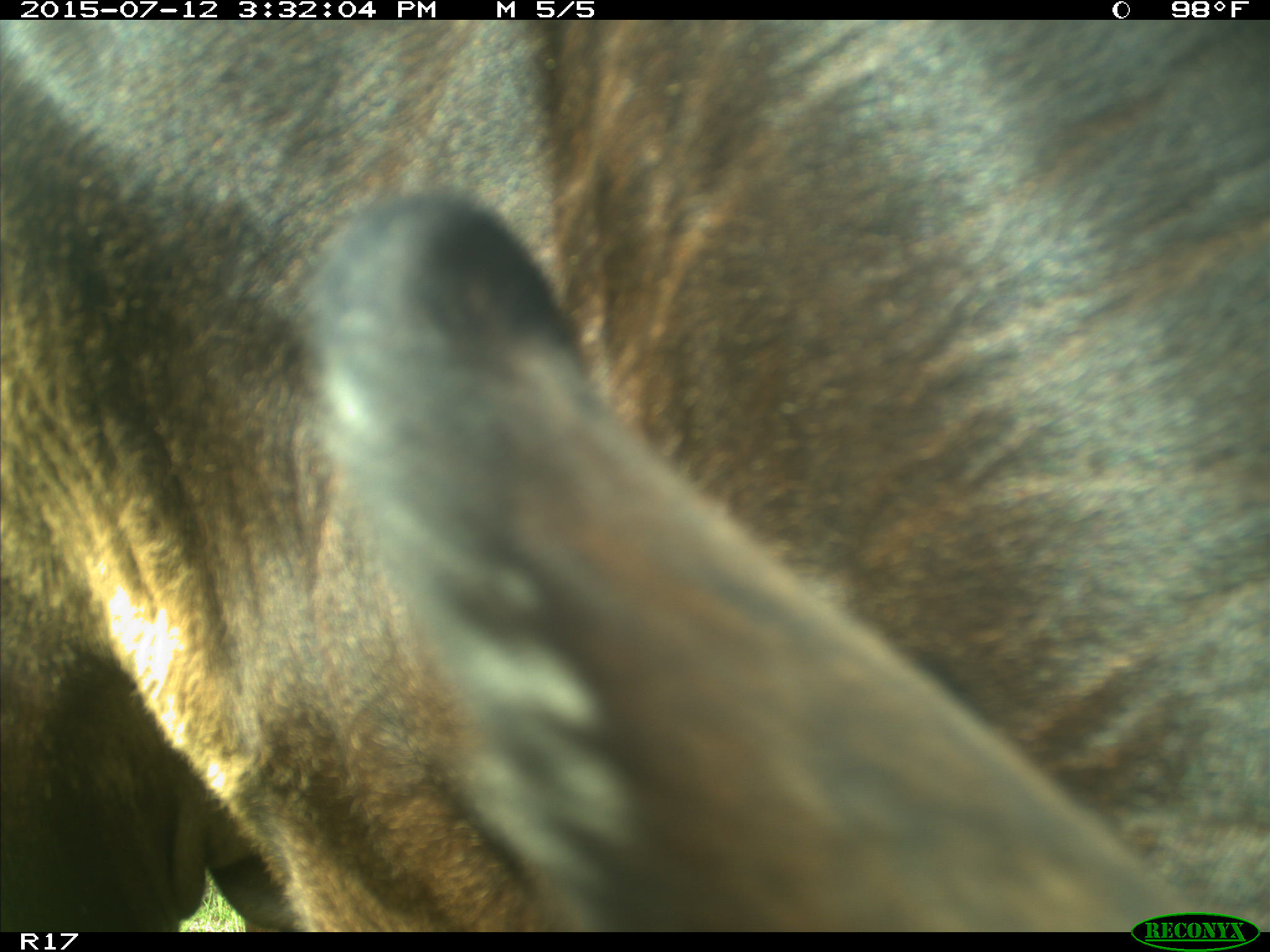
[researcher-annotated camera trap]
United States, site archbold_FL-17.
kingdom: Animalia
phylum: Chordata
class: Mammalia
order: Artiodactyla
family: Bovidae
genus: Bos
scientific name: Bos taurus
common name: domestic cow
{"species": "Bos taurus (domestic cow)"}